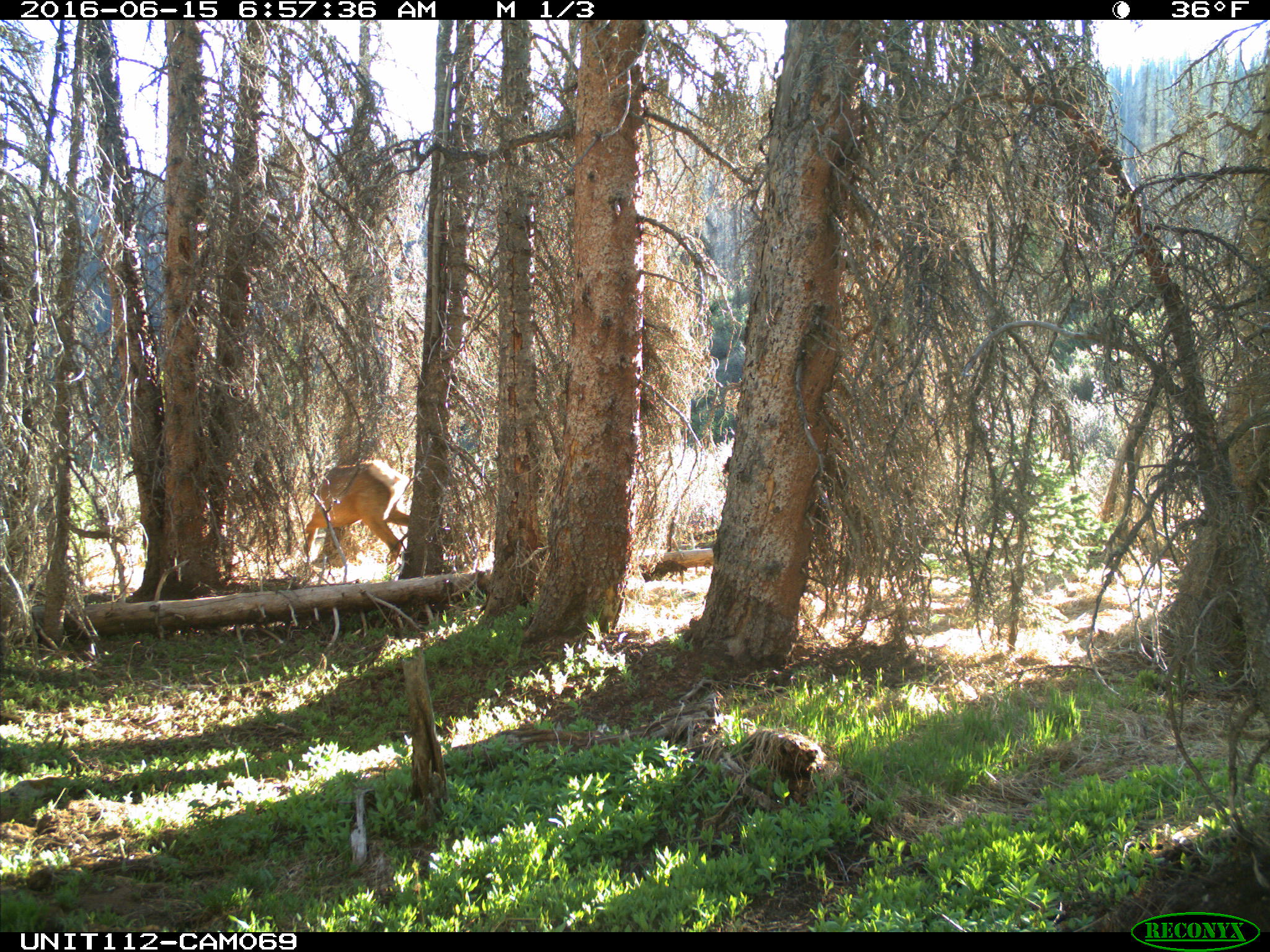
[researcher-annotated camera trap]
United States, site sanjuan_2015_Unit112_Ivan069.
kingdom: Animalia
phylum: Chordata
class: Mammalia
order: Artiodactyla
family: Cervidae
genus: Cervus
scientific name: Cervus elaphus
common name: red deer